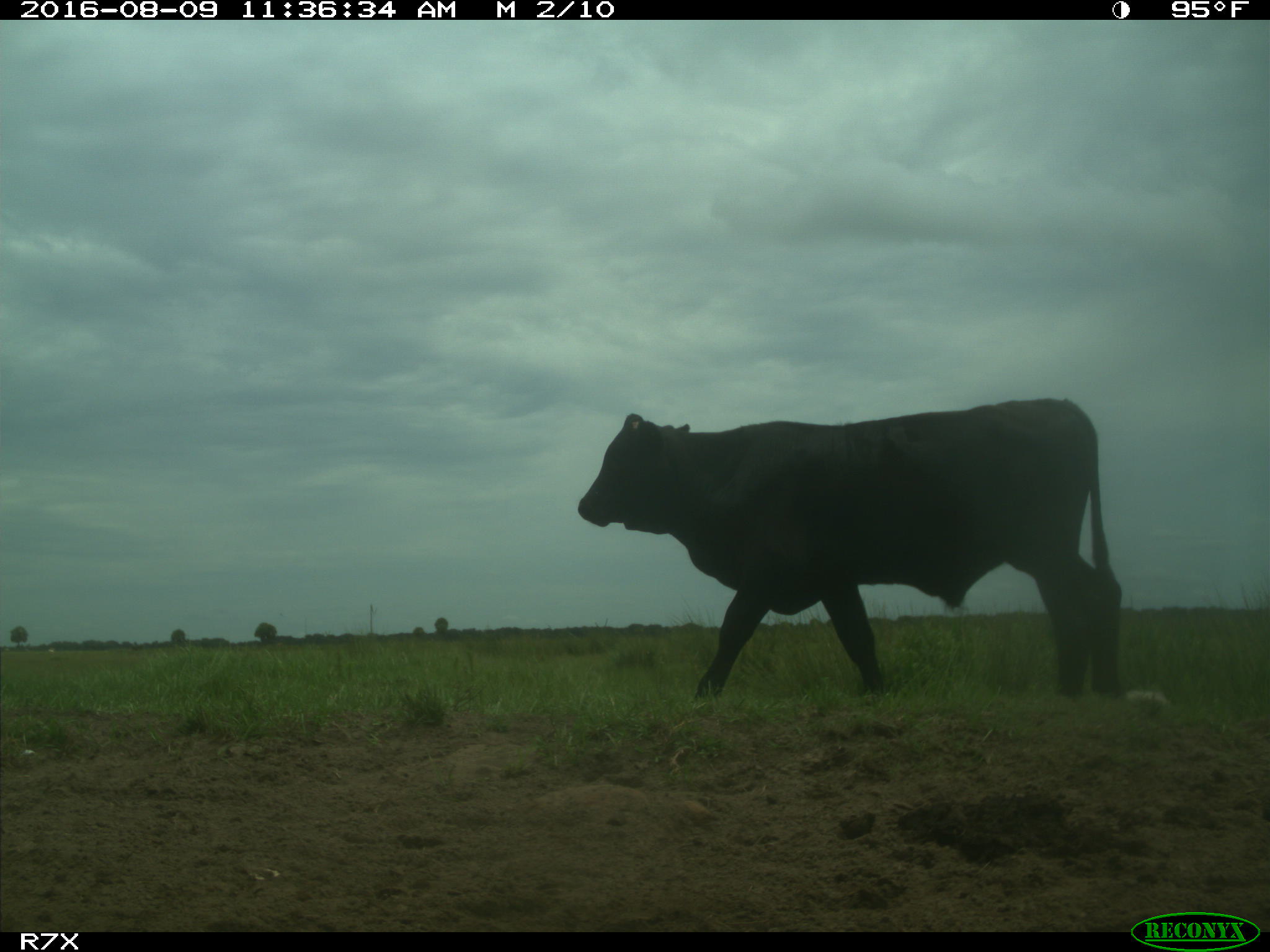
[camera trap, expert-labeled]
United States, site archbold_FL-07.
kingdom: Animalia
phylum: Chordata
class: Mammalia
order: Artiodactyla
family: Bovidae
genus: Bos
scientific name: Bos taurus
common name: domestic cow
Bos taurus (domestic cow).